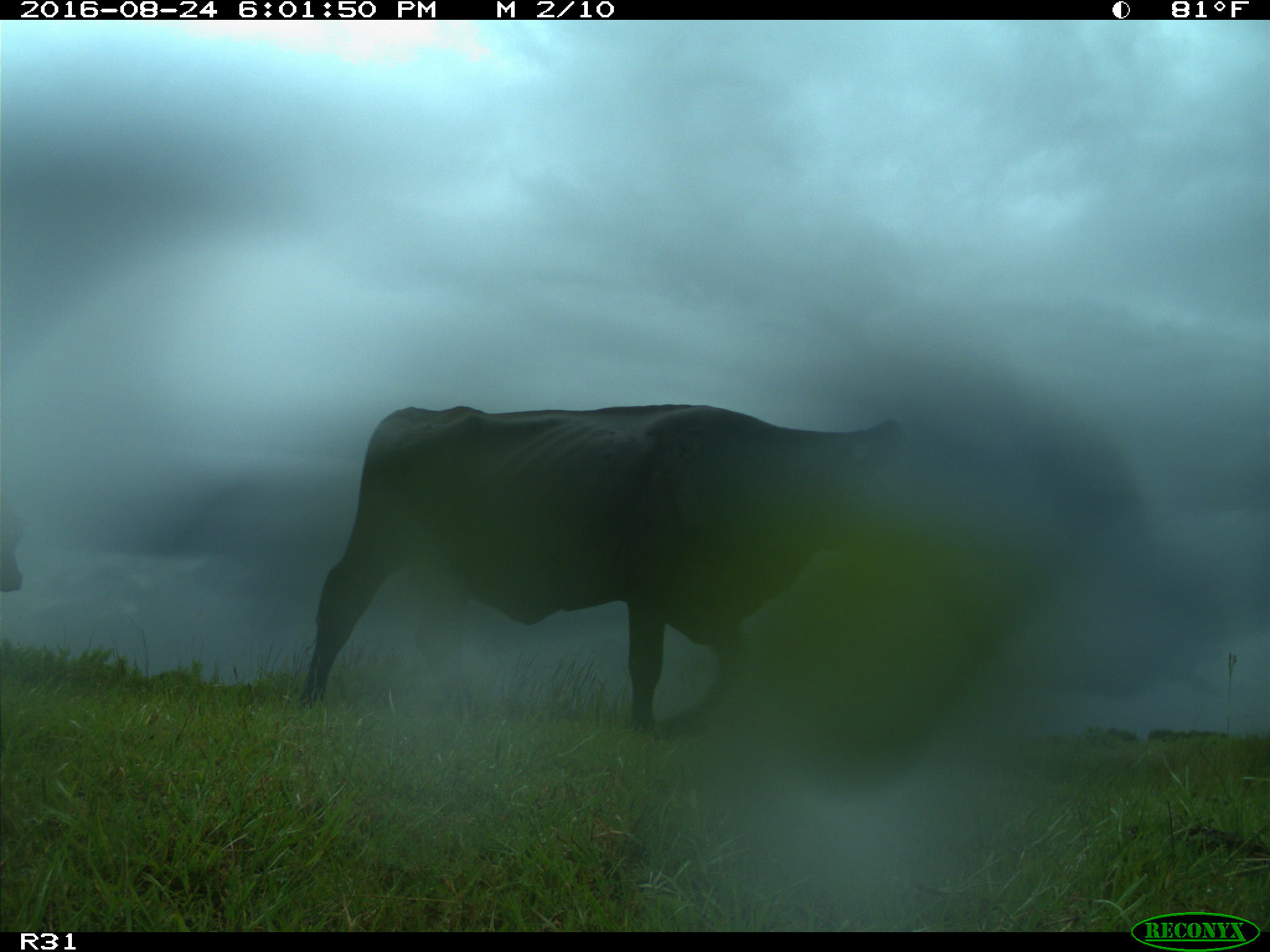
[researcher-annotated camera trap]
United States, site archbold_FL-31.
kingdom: Animalia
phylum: Chordata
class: Mammalia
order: Artiodactyla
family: Bovidae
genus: Bos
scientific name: Bos taurus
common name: domestic cow